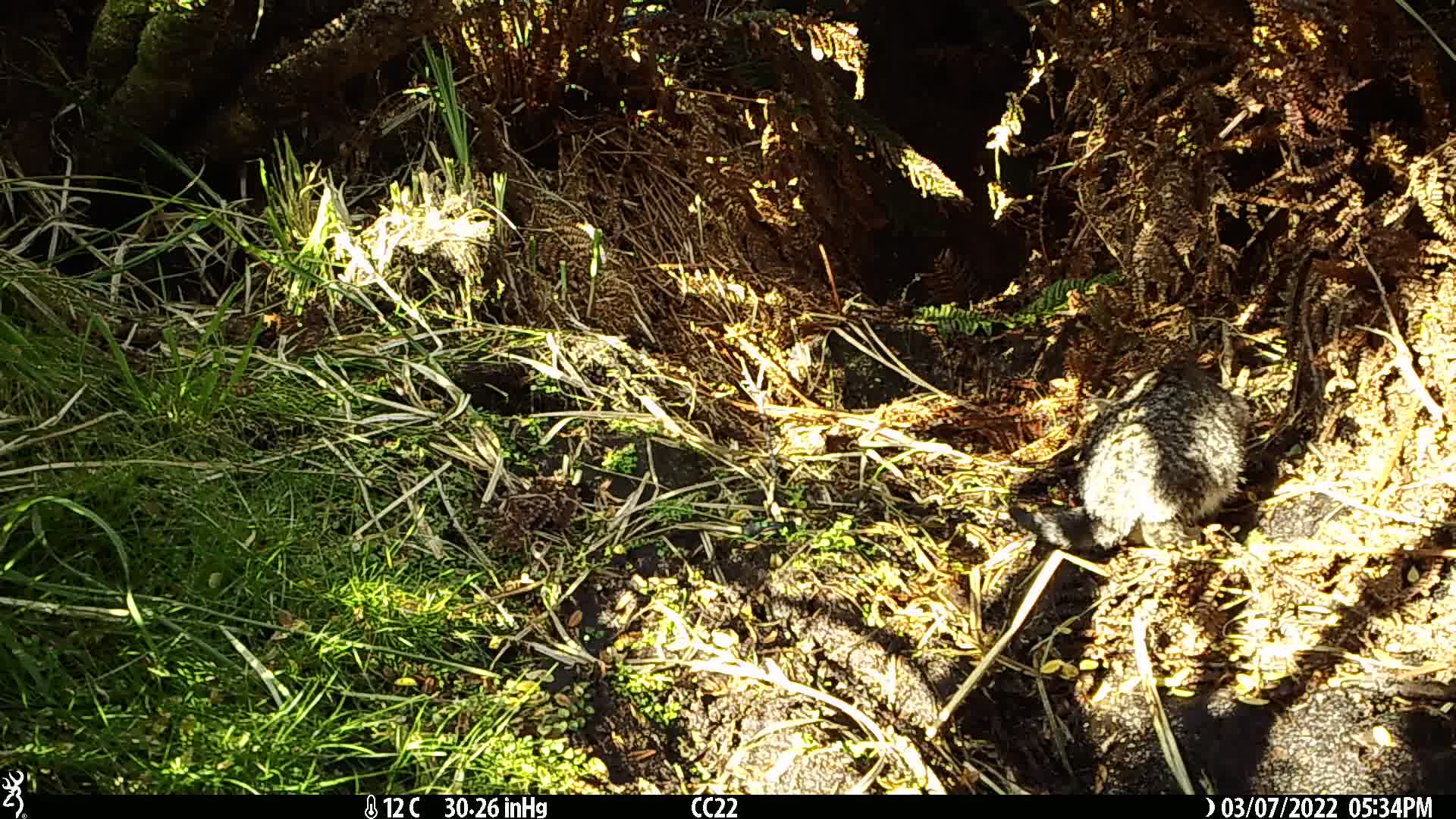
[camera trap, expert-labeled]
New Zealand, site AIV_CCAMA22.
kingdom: Animalia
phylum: Chordata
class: Mammalia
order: Carnivora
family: Felidae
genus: Felis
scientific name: Felis catus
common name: domestic cat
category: cat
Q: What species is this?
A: Cat (domestic cat) (Felis catus).